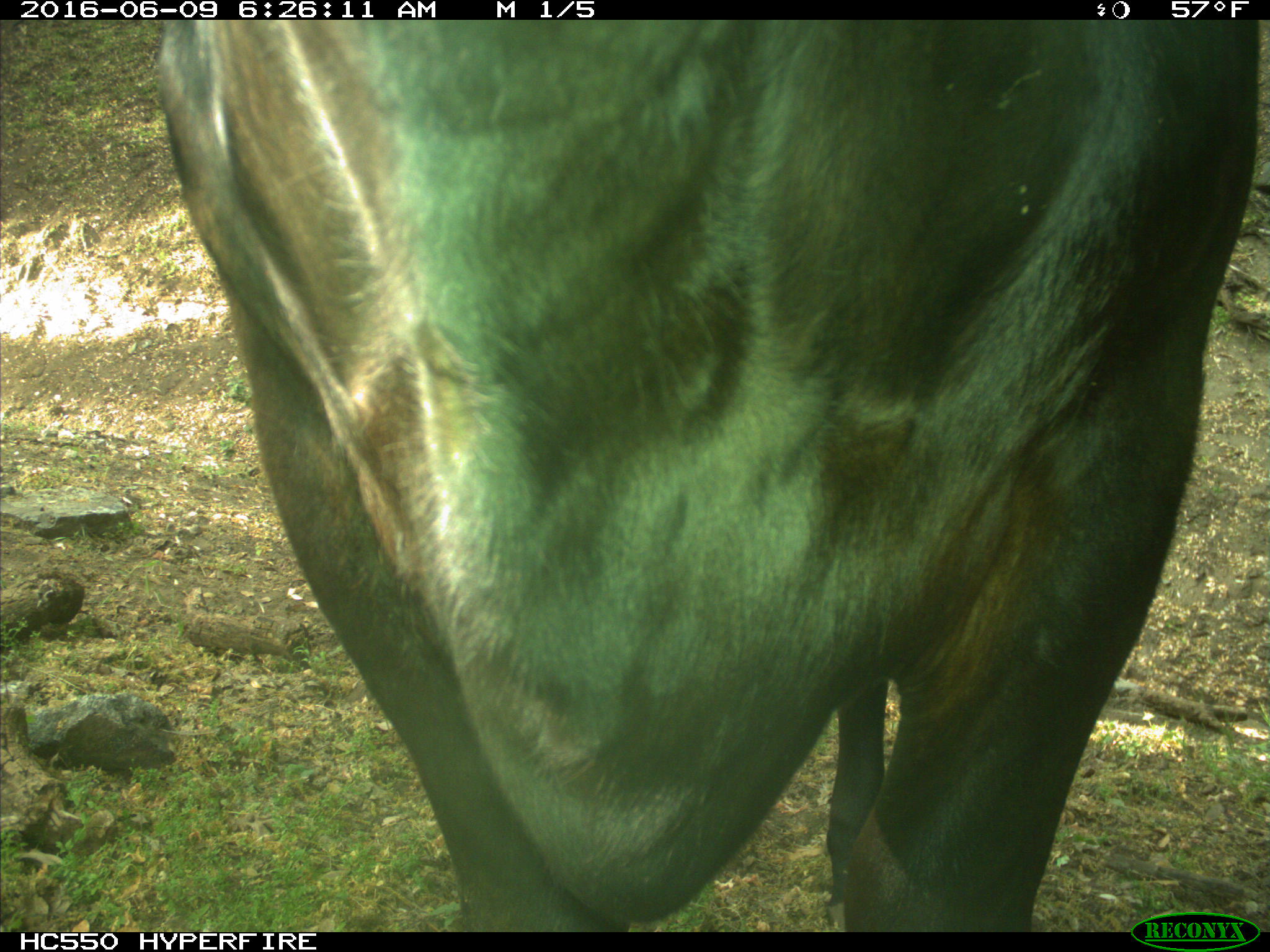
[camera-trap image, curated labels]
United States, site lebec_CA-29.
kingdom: Animalia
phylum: Chordata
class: Mammalia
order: Artiodactyla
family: Bovidae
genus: Bos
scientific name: Bos taurus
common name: domestic cow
Bos taurus (domestic cow).